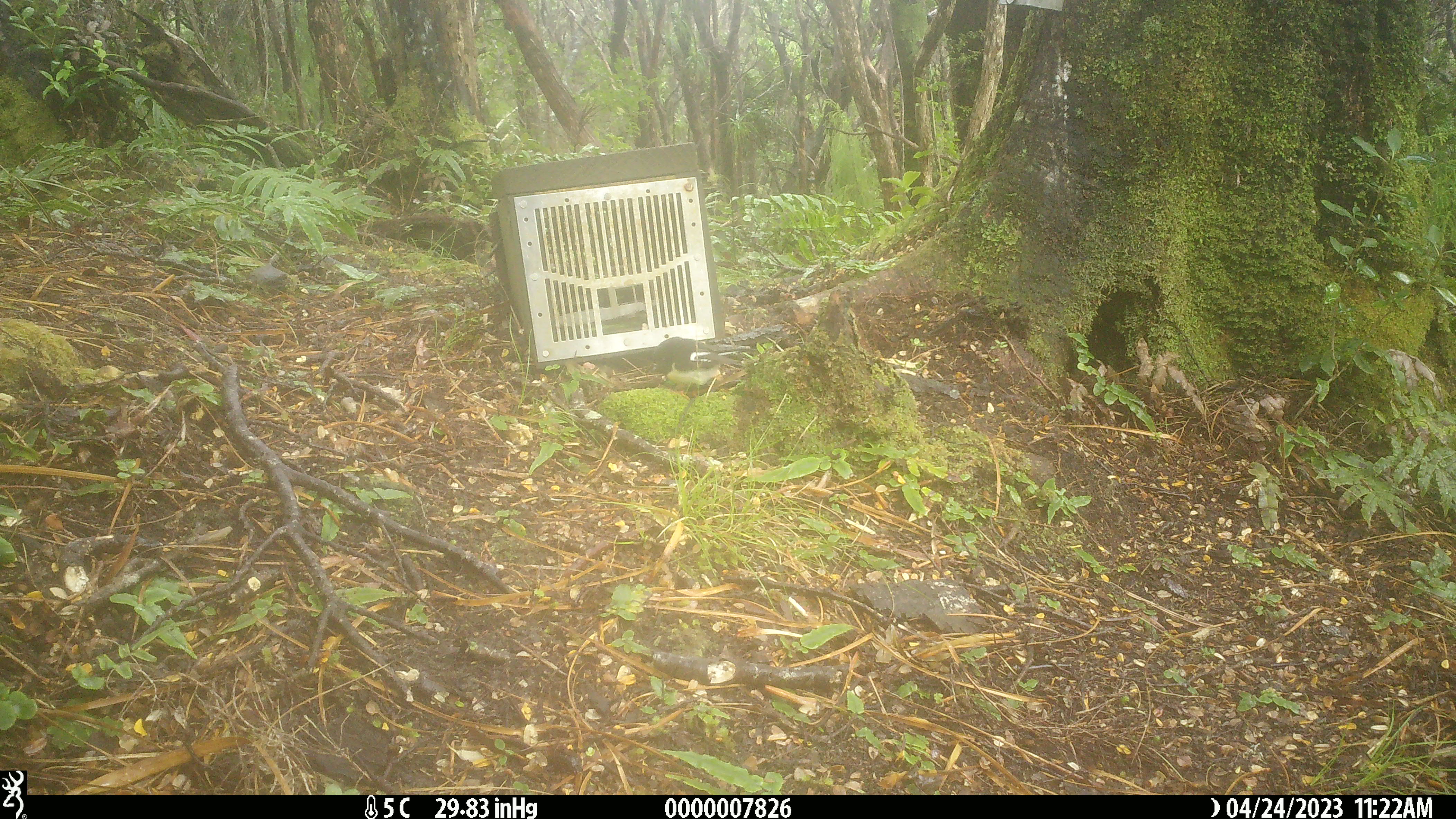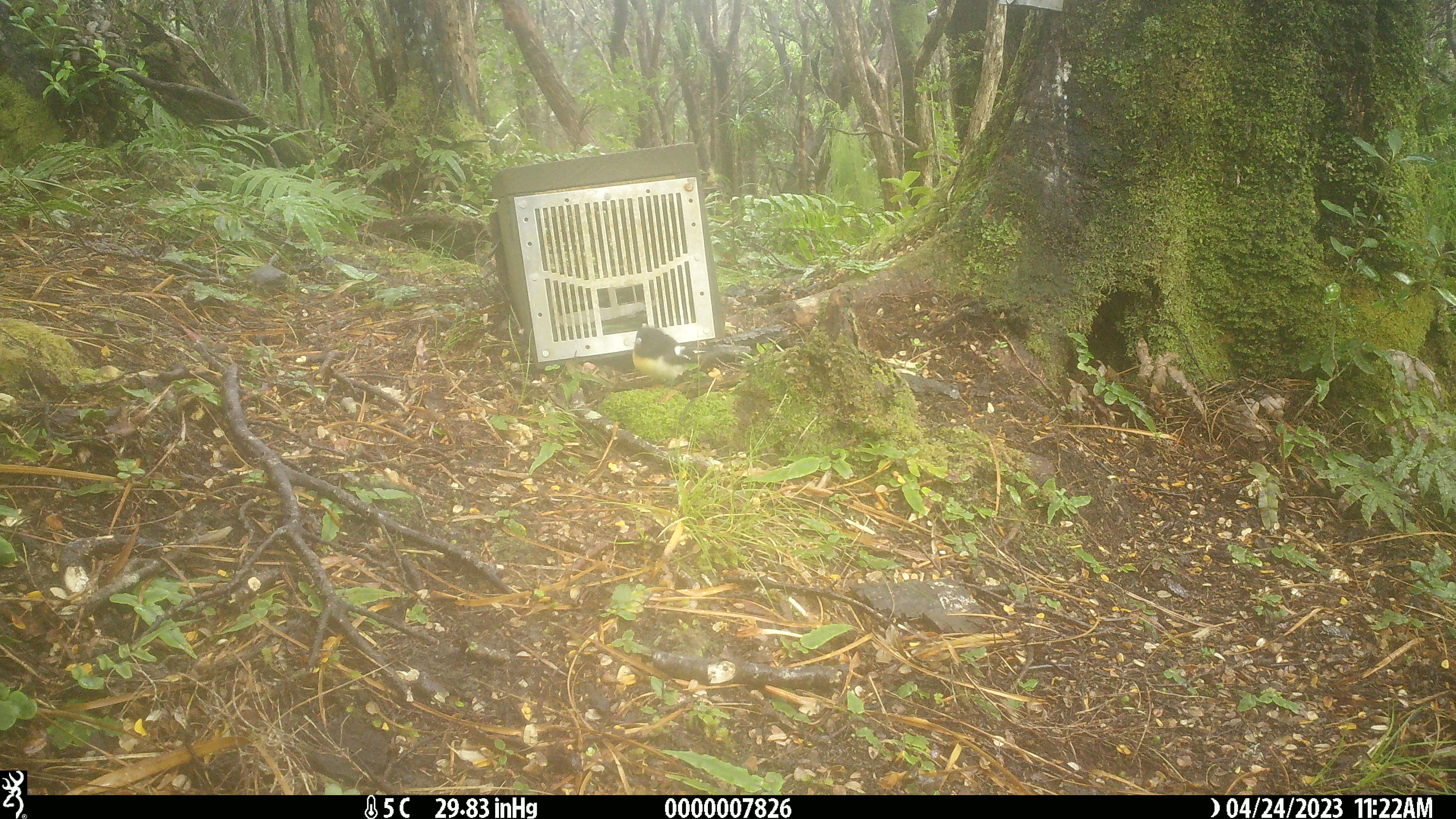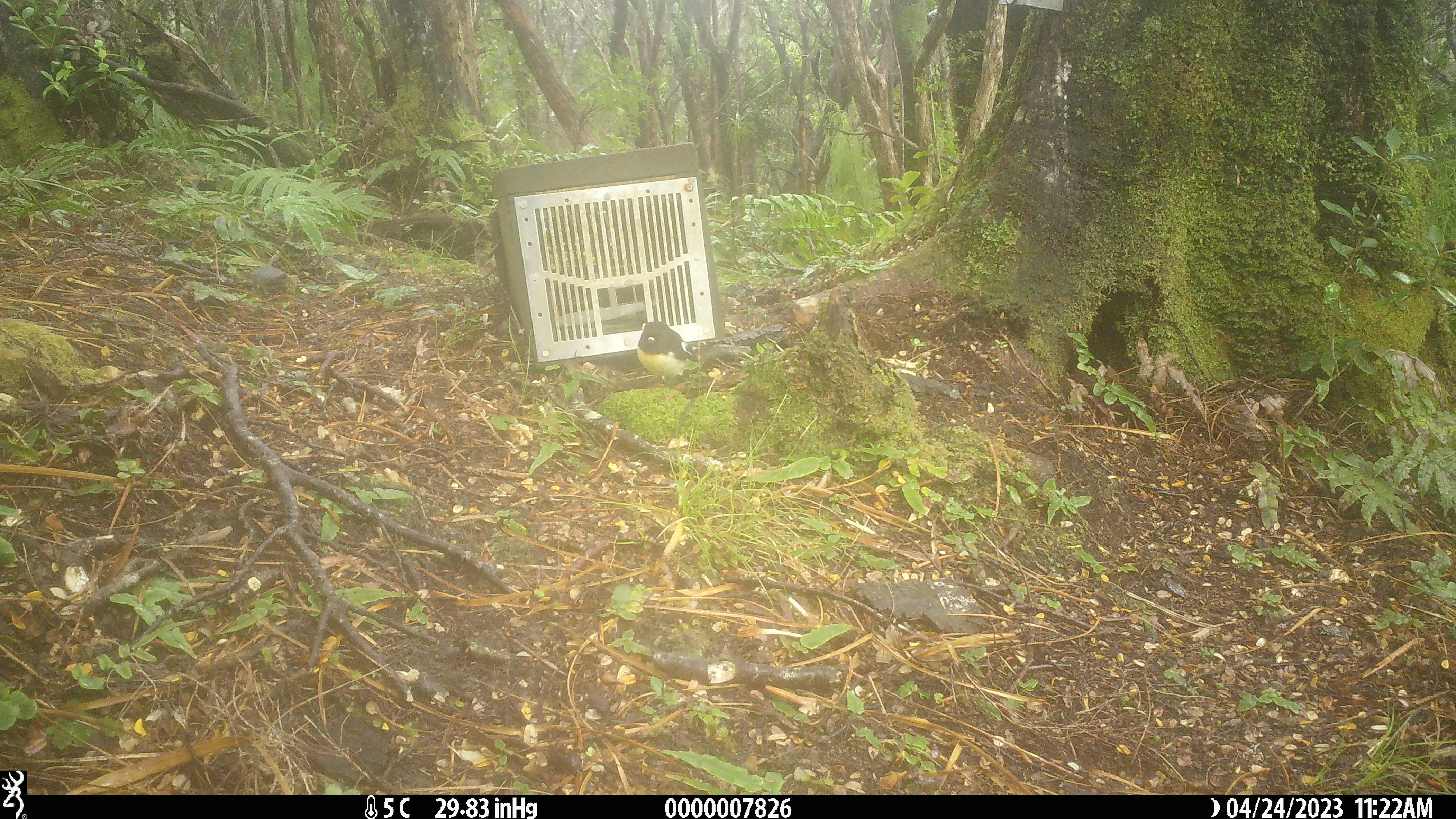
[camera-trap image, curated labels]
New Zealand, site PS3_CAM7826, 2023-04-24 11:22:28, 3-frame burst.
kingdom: Animalia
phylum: Chordata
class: Aves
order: Passeriformes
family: Petroicidae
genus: Petroica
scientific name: Petroica macrocephala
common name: tomtit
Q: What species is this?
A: Tomtit (Petroica macrocephala).